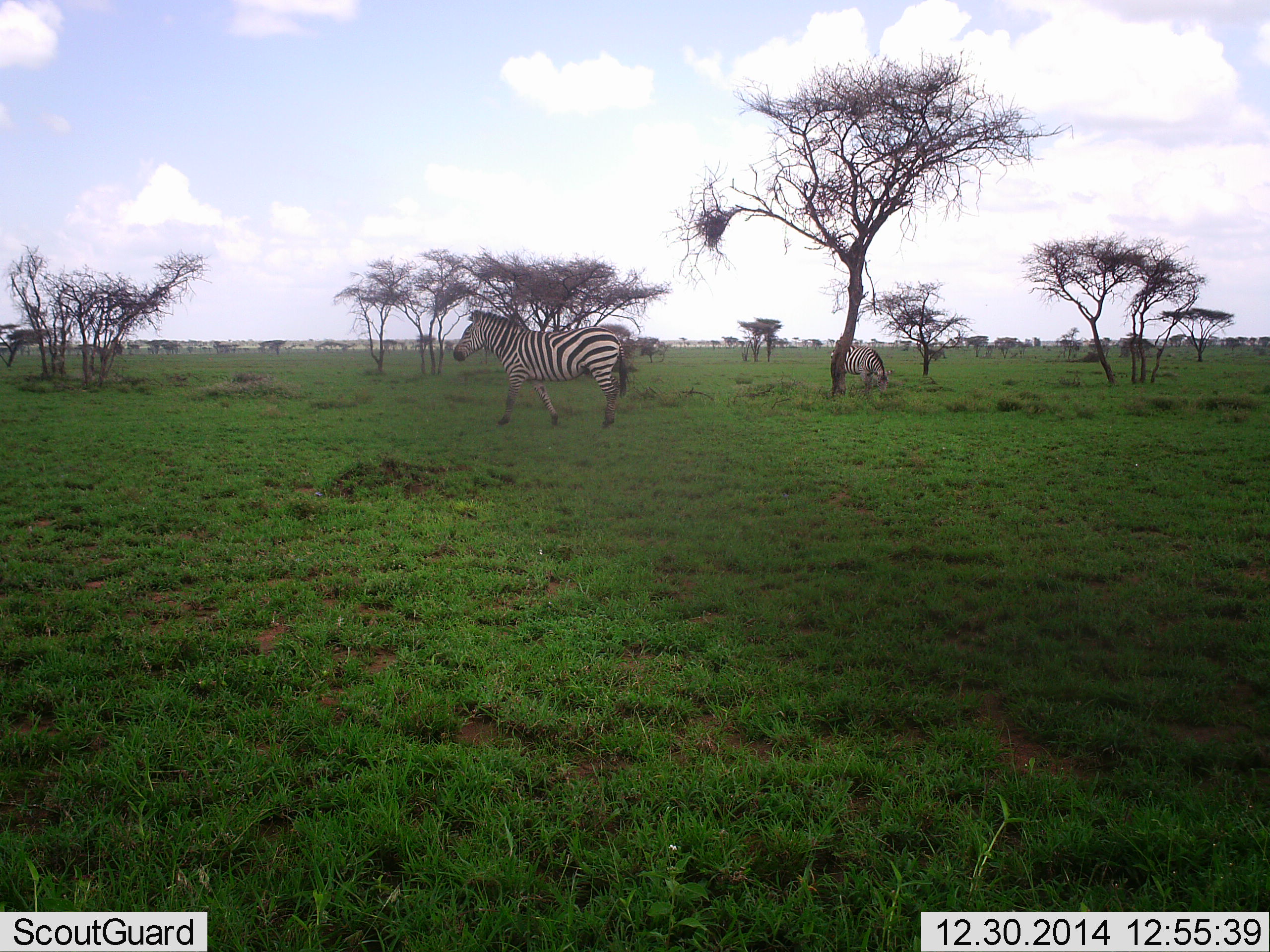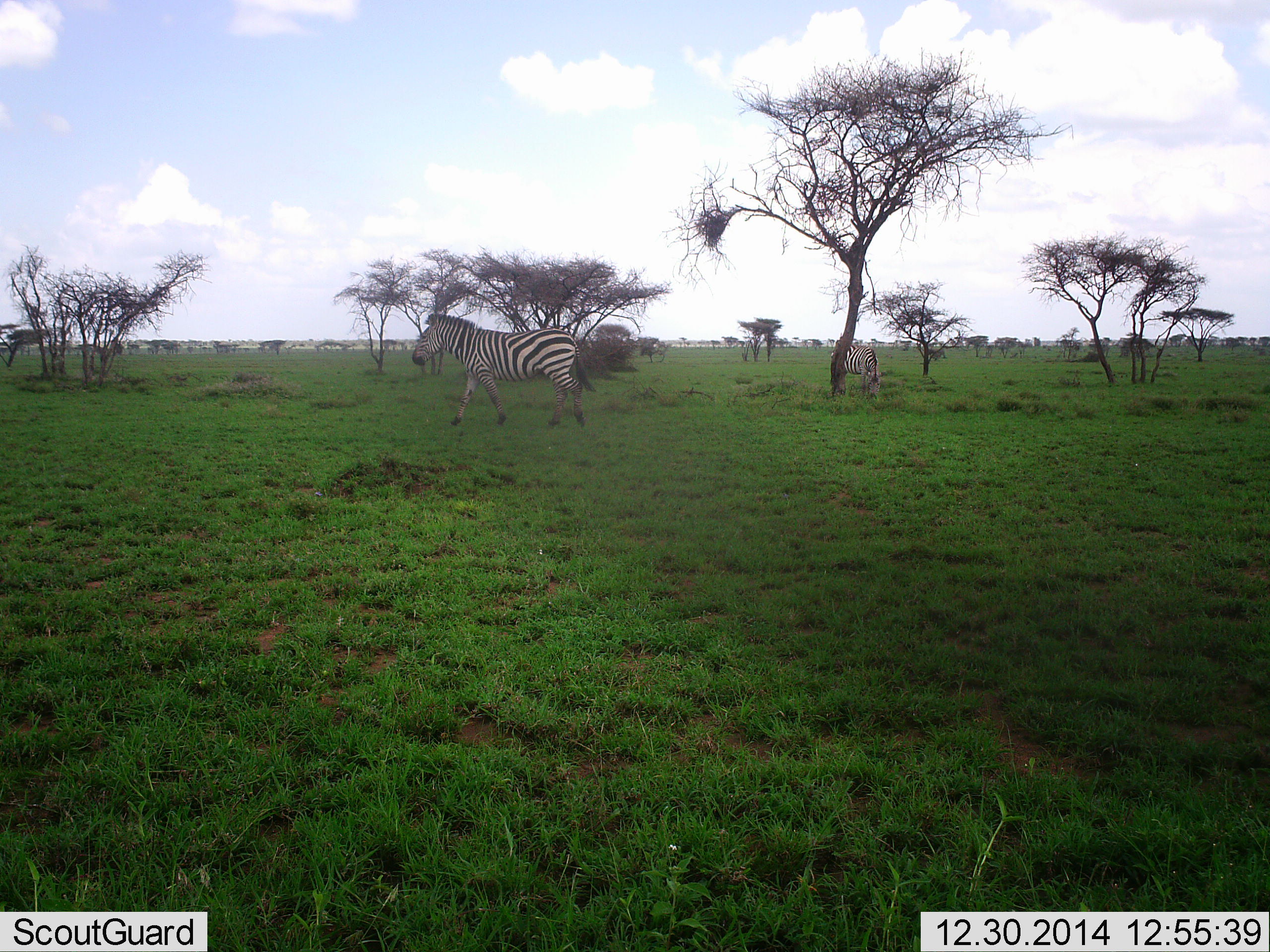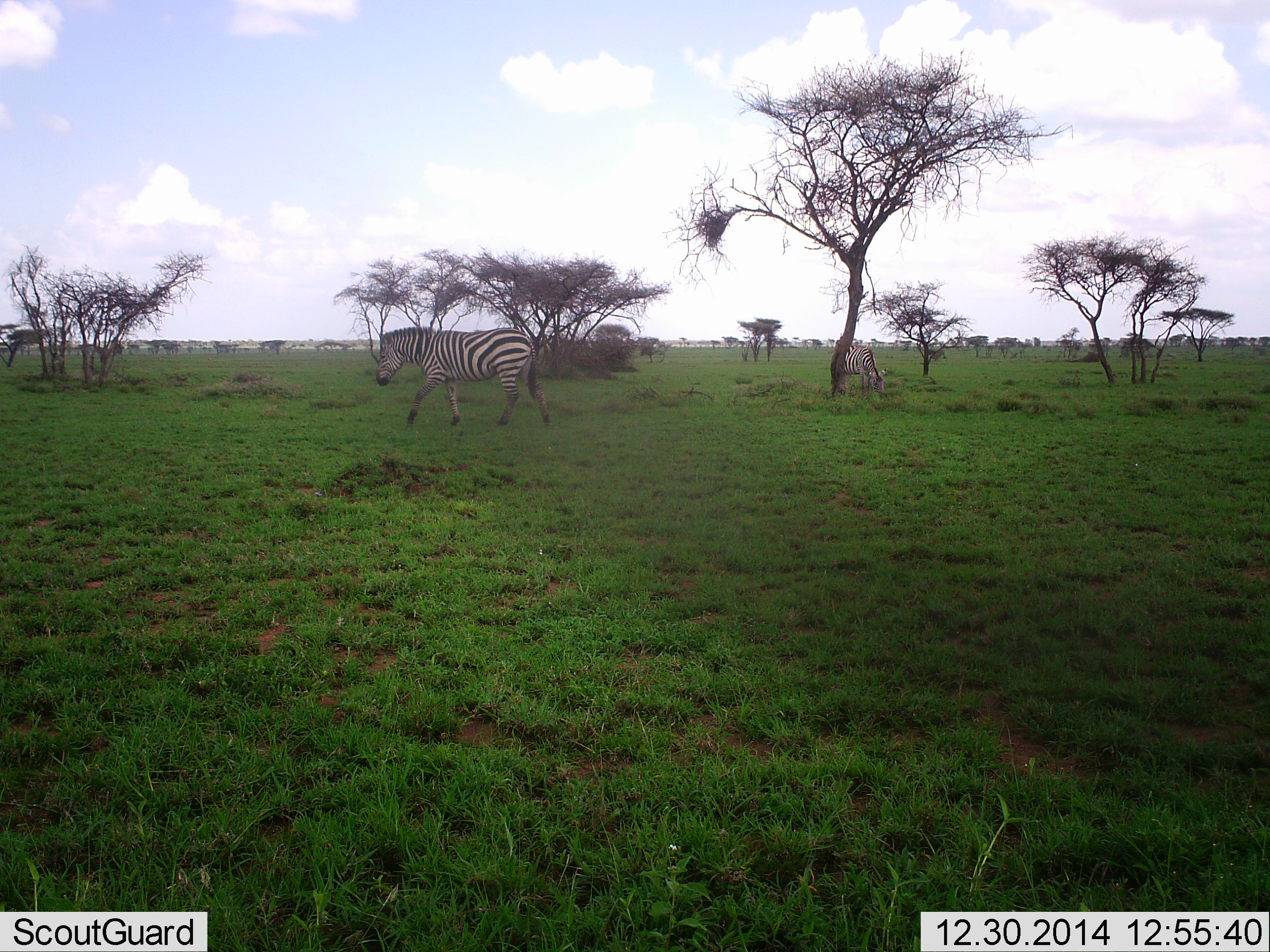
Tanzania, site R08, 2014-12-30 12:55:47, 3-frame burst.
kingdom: Animalia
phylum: Chordata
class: Mammalia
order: Perissodactyla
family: Equidae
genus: Equus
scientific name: Equus quagga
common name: plains zebra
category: zebra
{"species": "zebra (plains zebra) (Equus quagga)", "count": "2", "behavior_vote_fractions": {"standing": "22%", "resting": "0%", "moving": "89%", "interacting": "0%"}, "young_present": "0%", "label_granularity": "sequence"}